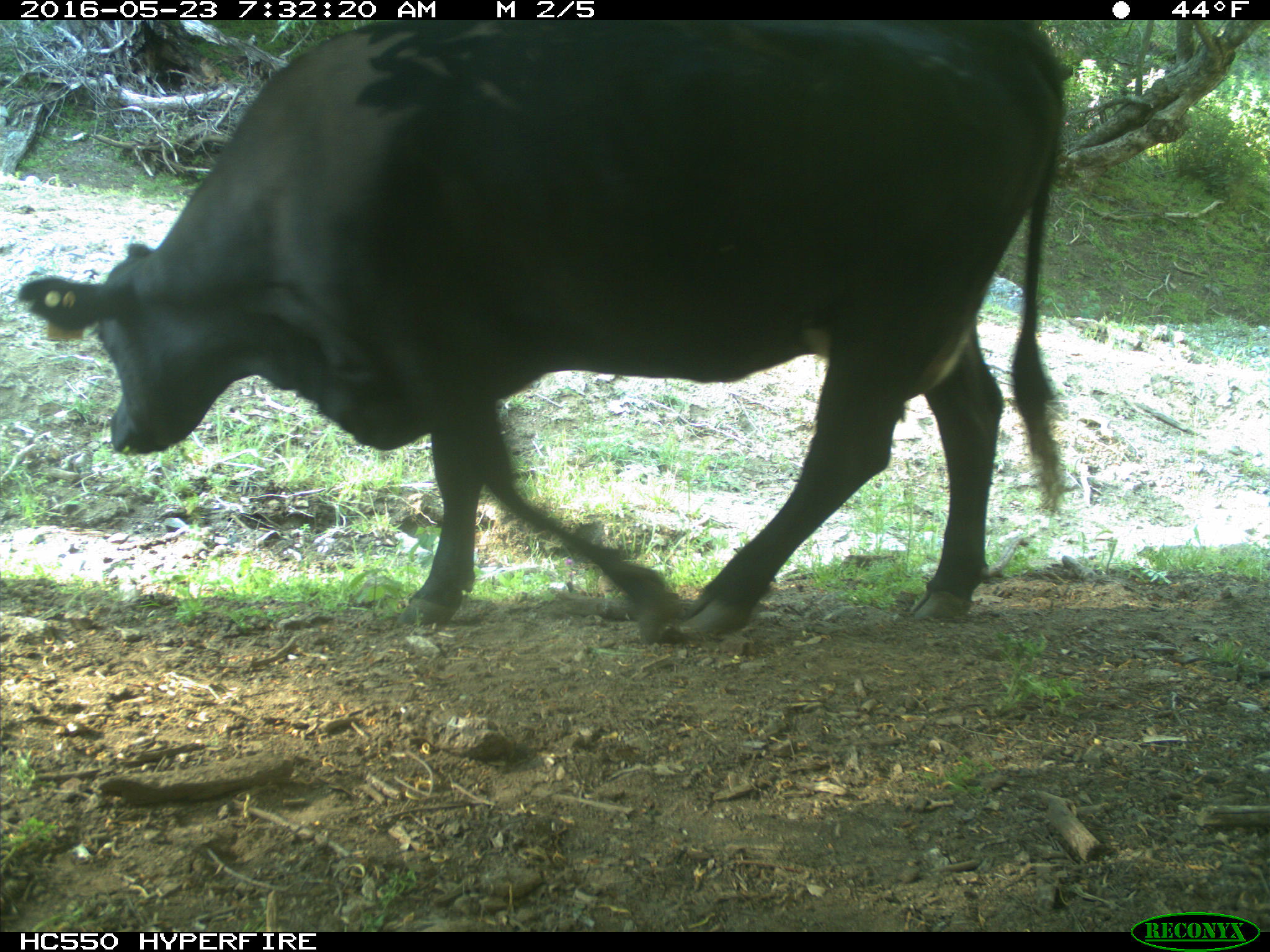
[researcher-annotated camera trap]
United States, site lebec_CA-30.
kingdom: Animalia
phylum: Chordata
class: Mammalia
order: Artiodactyla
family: Bovidae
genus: Bos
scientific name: Bos taurus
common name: domestic cow